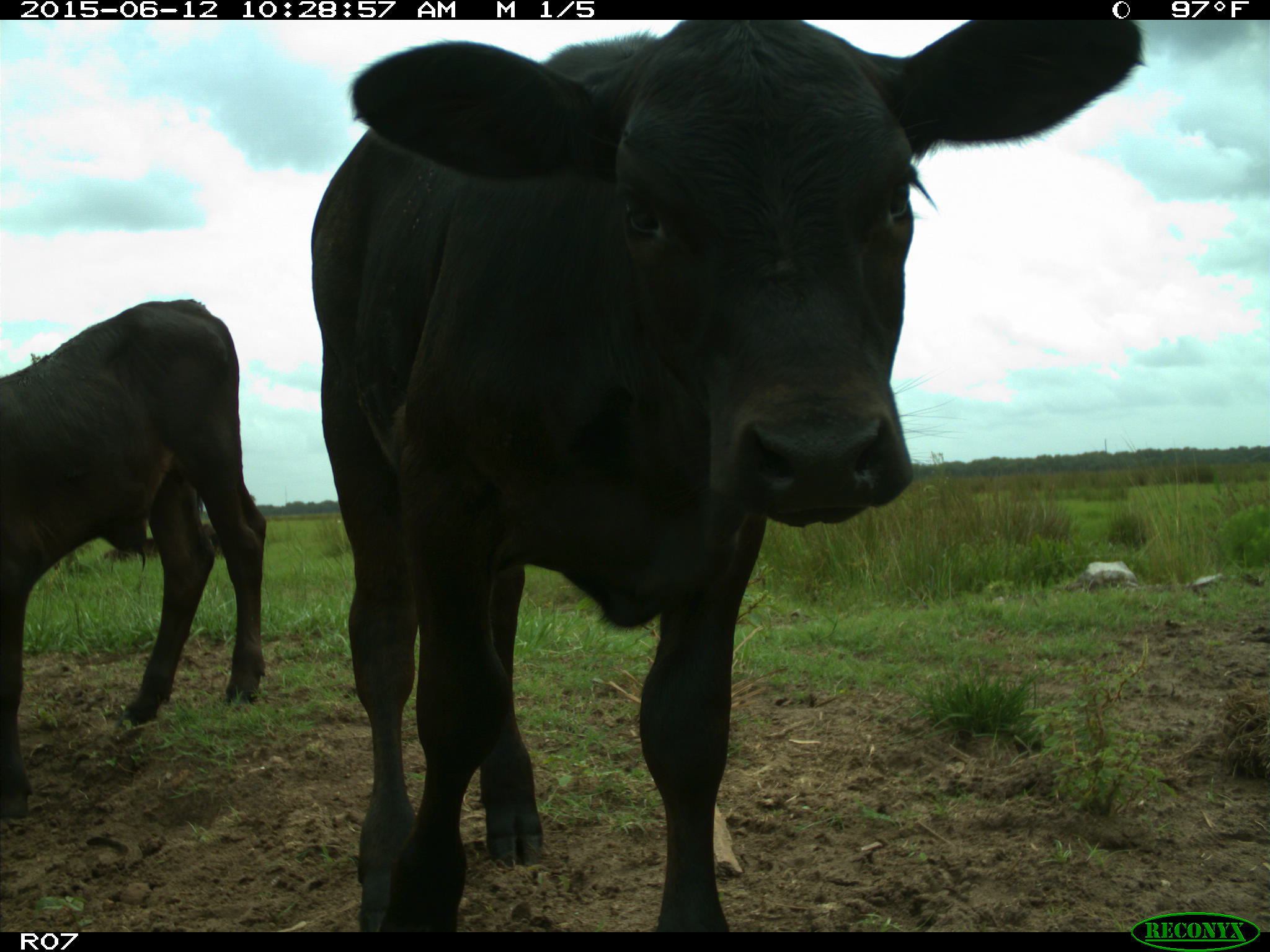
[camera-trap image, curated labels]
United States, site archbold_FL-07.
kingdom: Animalia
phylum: Chordata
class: Mammalia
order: Artiodactyla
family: Bovidae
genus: Bos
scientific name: Bos taurus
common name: domestic cow